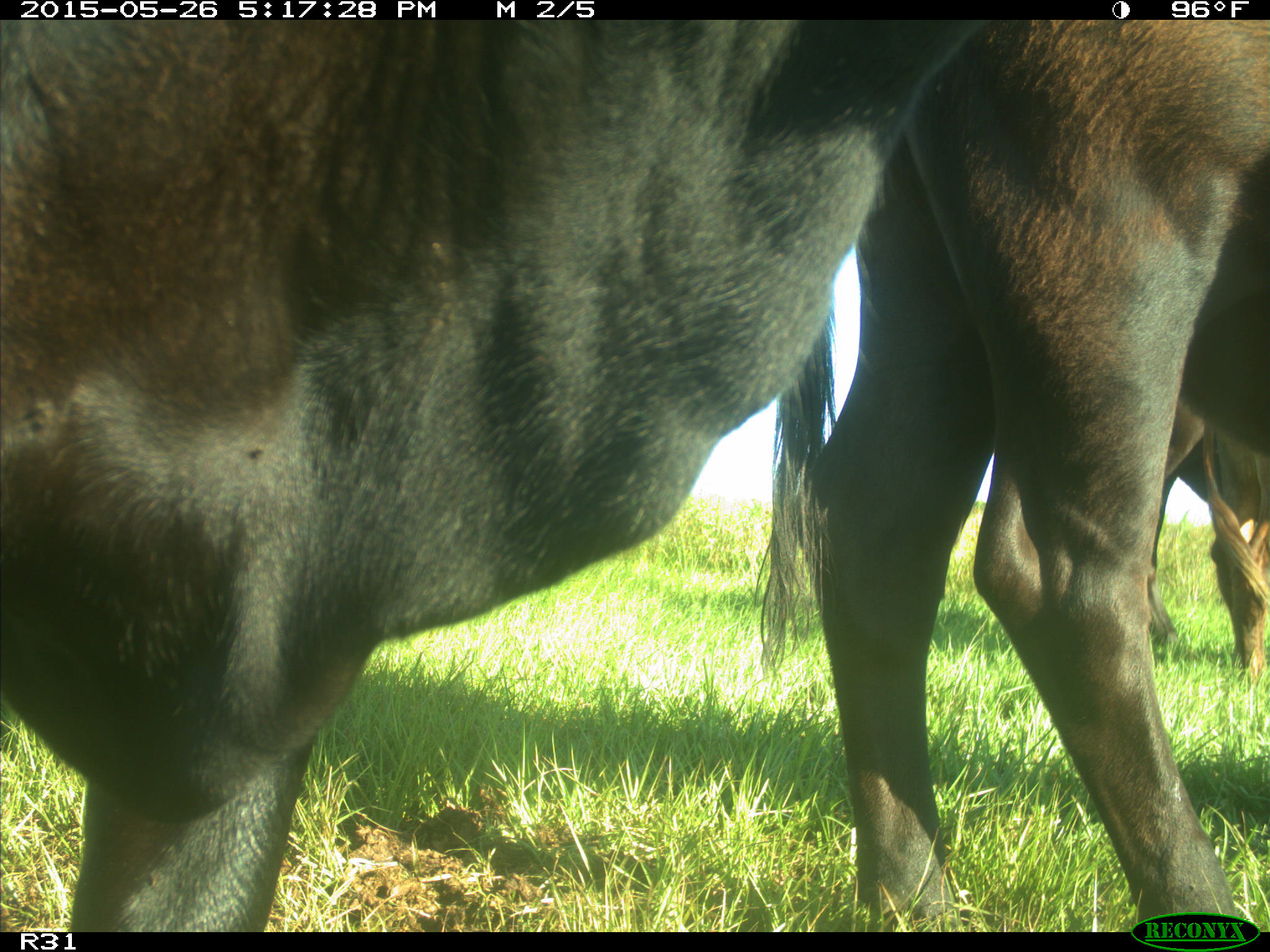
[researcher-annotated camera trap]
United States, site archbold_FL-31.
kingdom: Animalia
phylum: Chordata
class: Mammalia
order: Artiodactyla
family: Bovidae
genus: Bos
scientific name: Bos taurus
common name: domestic cow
Bos taurus (domestic cow).